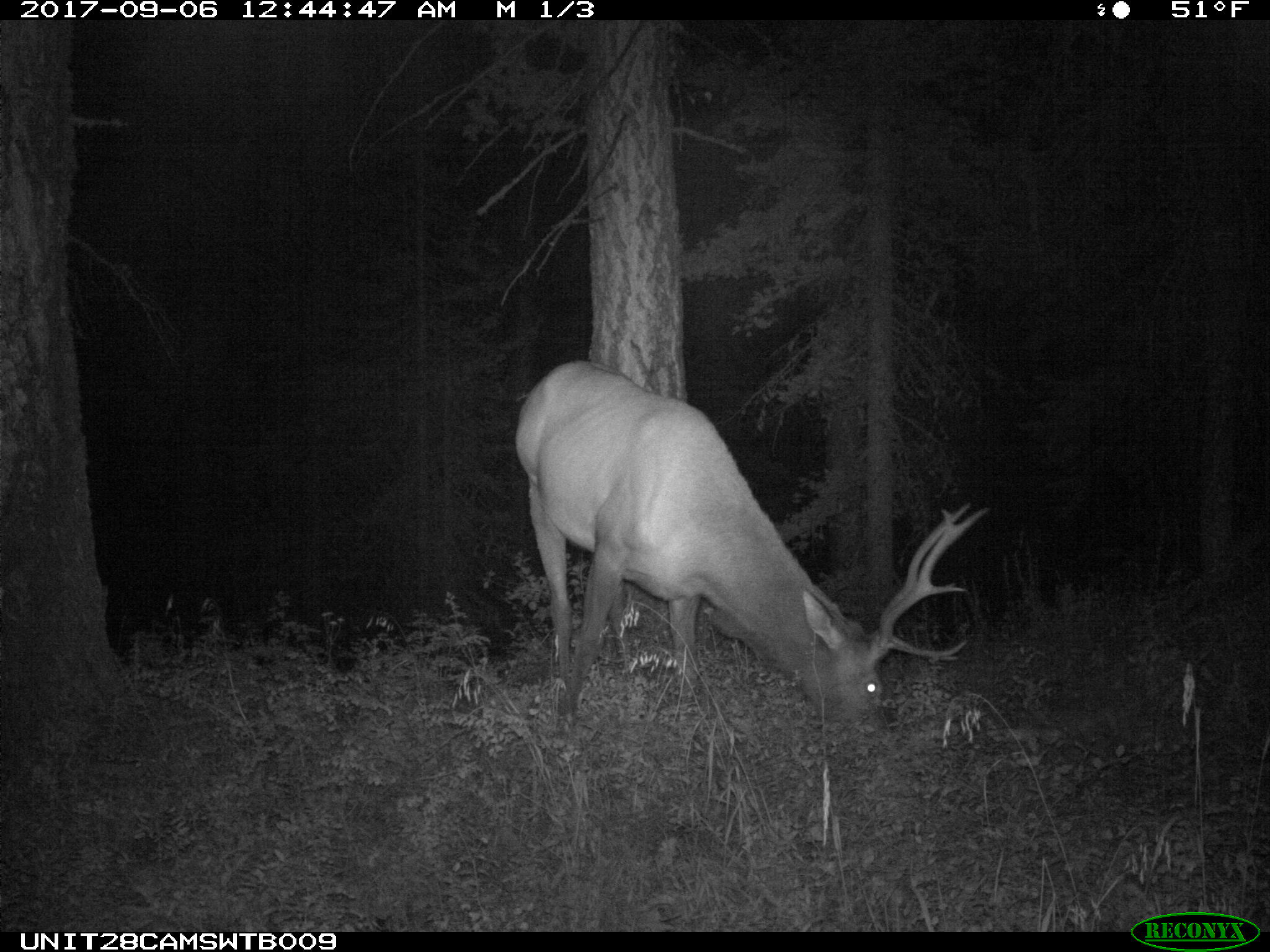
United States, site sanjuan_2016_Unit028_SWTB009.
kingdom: Animalia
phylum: Chordata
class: Mammalia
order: Artiodactyla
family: Cervidae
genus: Cervus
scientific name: Cervus elaphus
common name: red deer